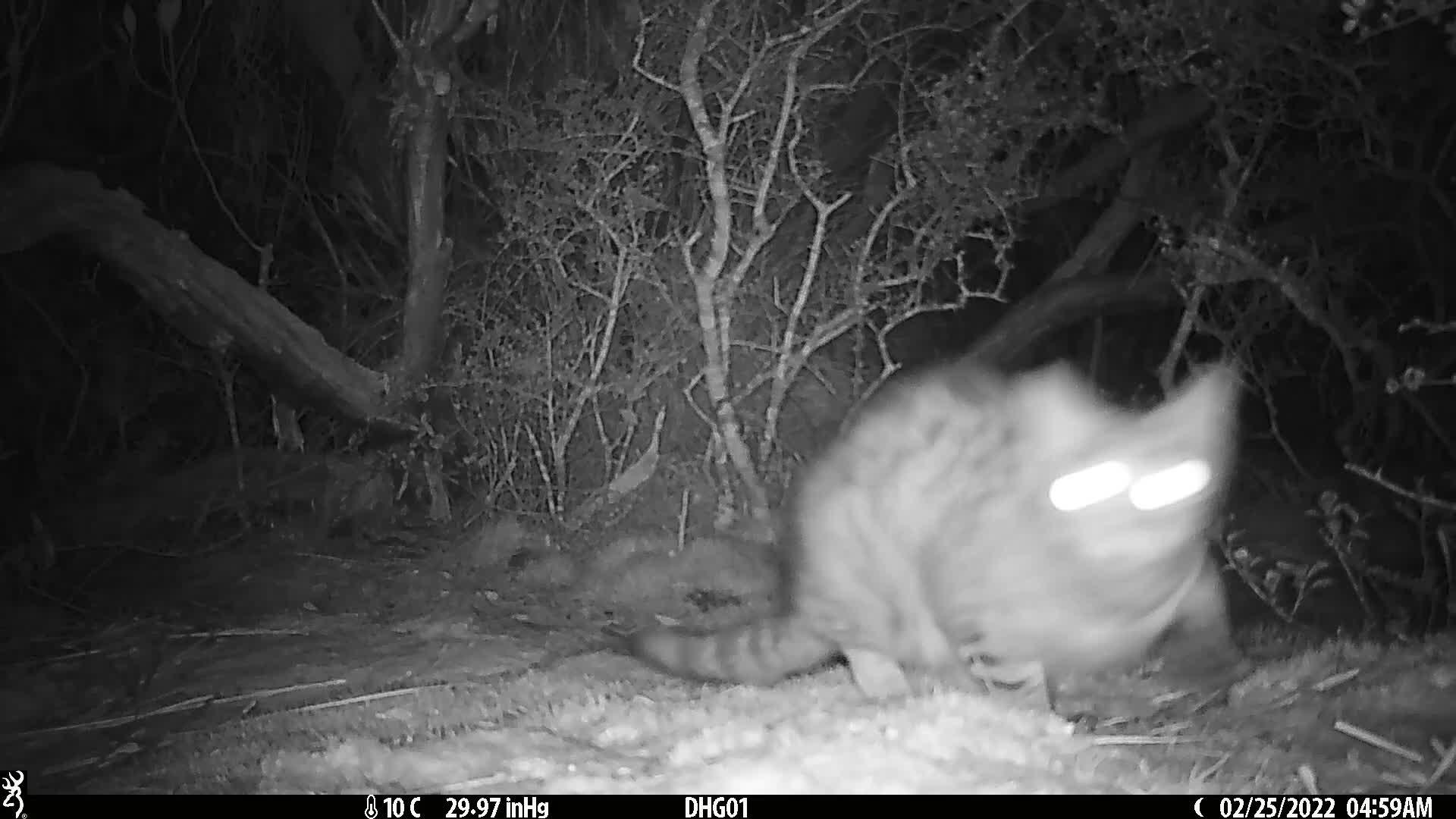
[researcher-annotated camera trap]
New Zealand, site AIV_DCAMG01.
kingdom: Animalia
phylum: Chordata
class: Mammalia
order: Carnivora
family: Felidae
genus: Felis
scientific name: Felis catus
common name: domestic cat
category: cat